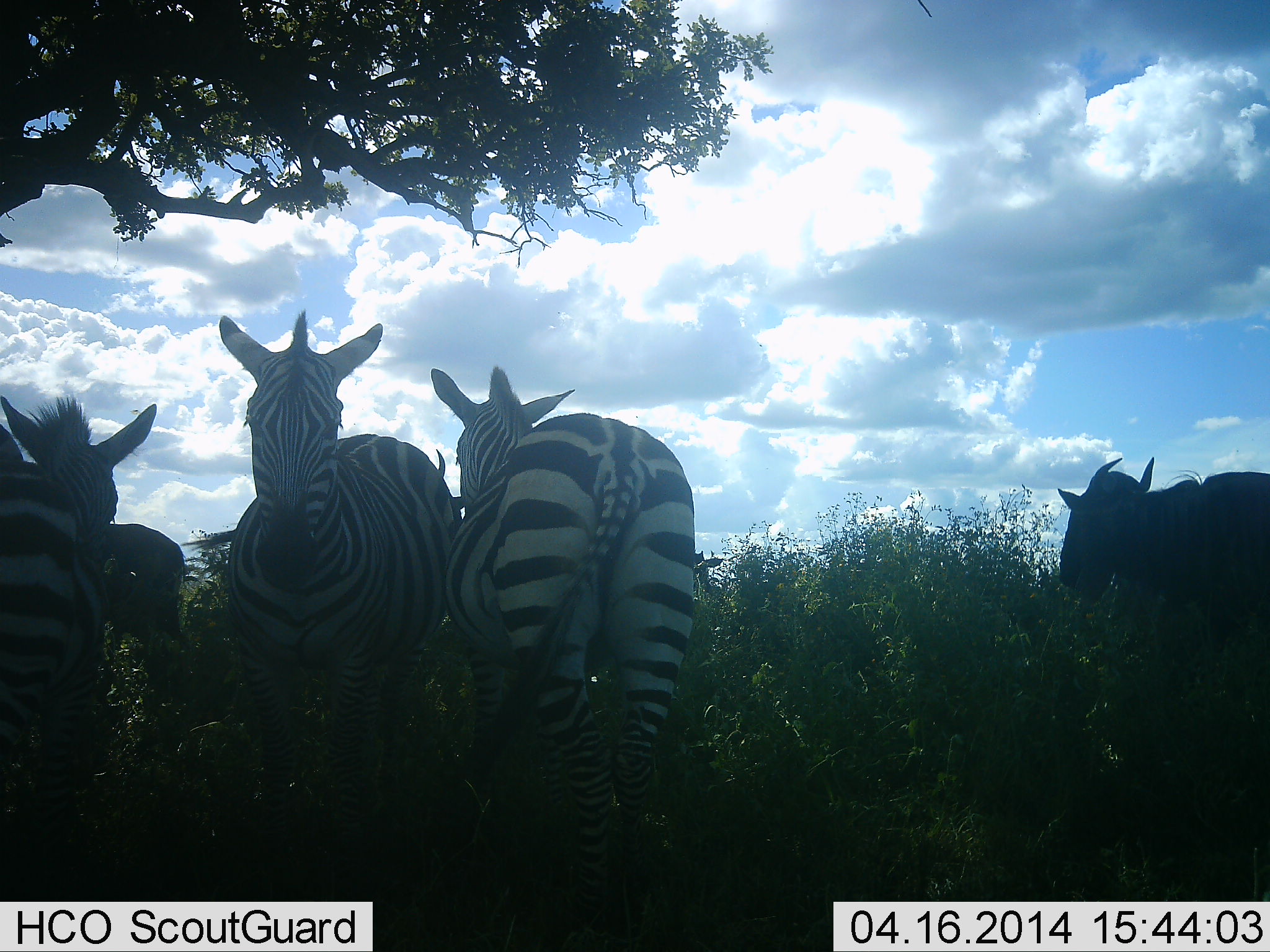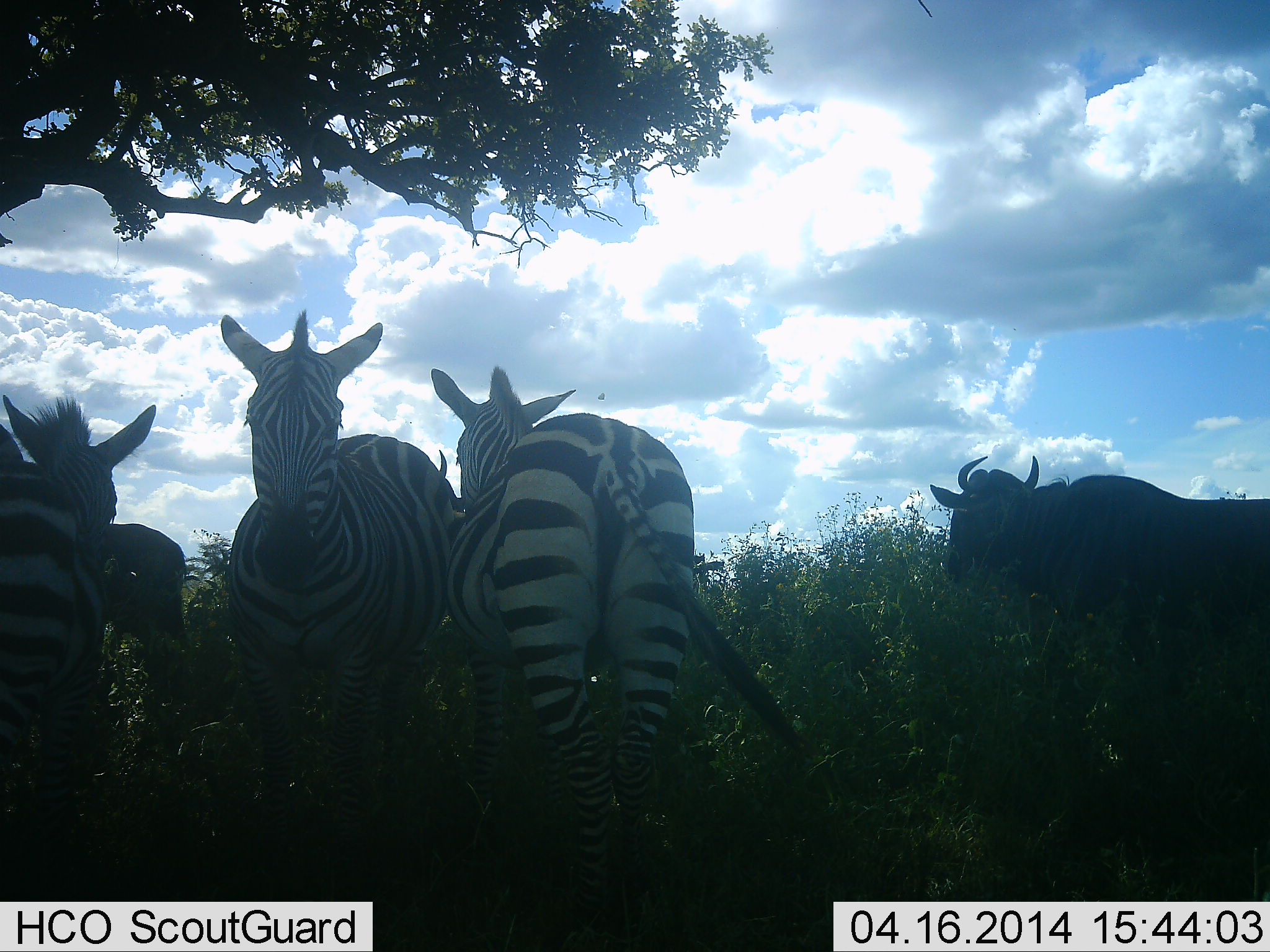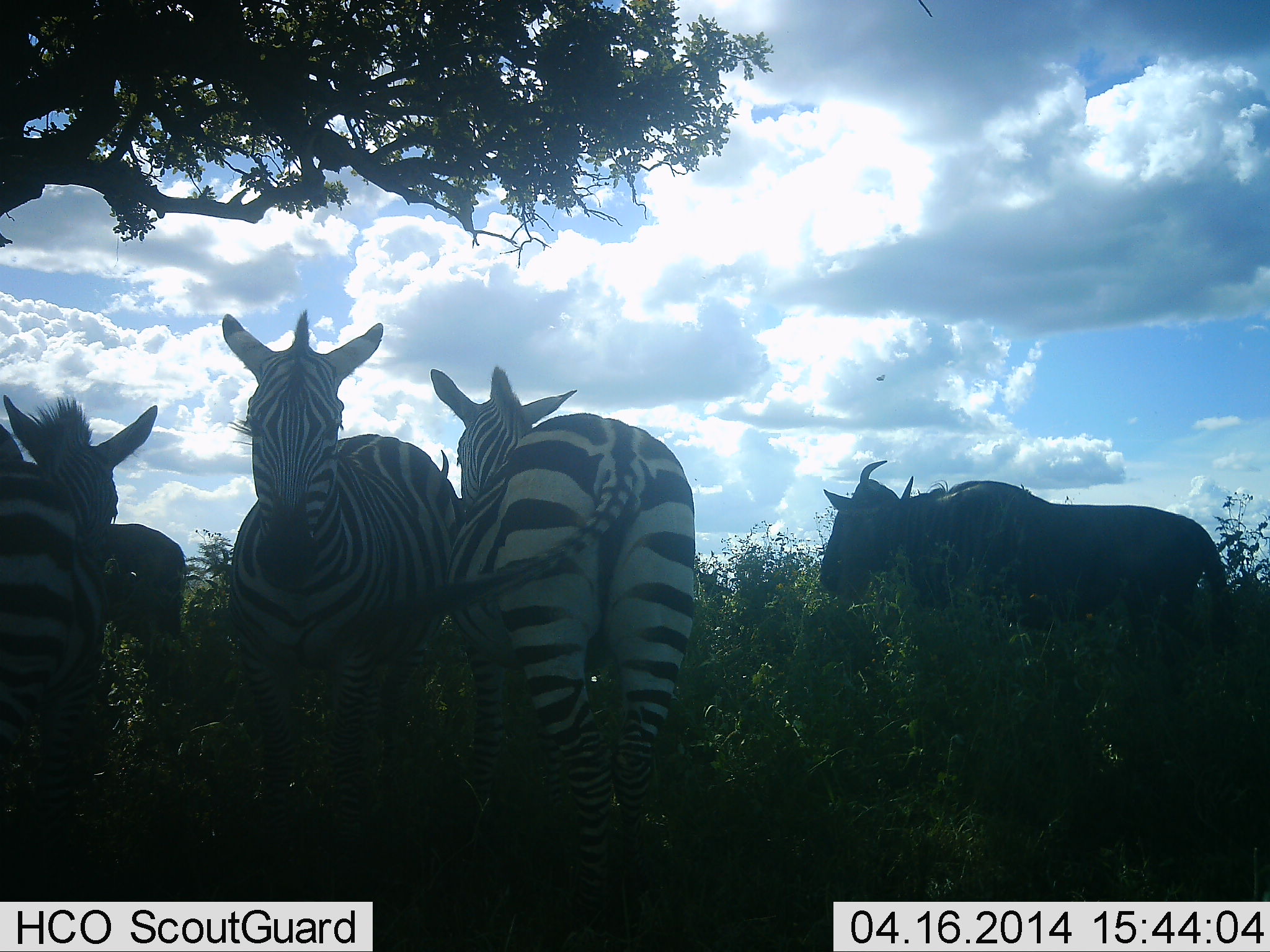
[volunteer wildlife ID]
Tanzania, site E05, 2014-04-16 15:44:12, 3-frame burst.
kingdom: Animalia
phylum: Chordata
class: Mammalia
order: Artiodactyla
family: Bovidae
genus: Connochaetes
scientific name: Connochaetes taurinus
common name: blue wildebeest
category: wildebeest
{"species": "wildebeest (blue wildebeest) (Connochaetes taurinus)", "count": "1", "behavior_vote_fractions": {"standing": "20%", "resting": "0%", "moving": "100%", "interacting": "0%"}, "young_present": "0%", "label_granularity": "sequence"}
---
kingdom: Animalia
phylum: Chordata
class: Mammalia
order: Perissodactyla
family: Equidae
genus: Equus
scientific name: Equus quagga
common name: plains zebra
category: zebra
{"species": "zebra (plains zebra) (Equus quagga)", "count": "3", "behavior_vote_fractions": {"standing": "100%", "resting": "0%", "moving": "0%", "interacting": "10%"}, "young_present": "0%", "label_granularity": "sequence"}